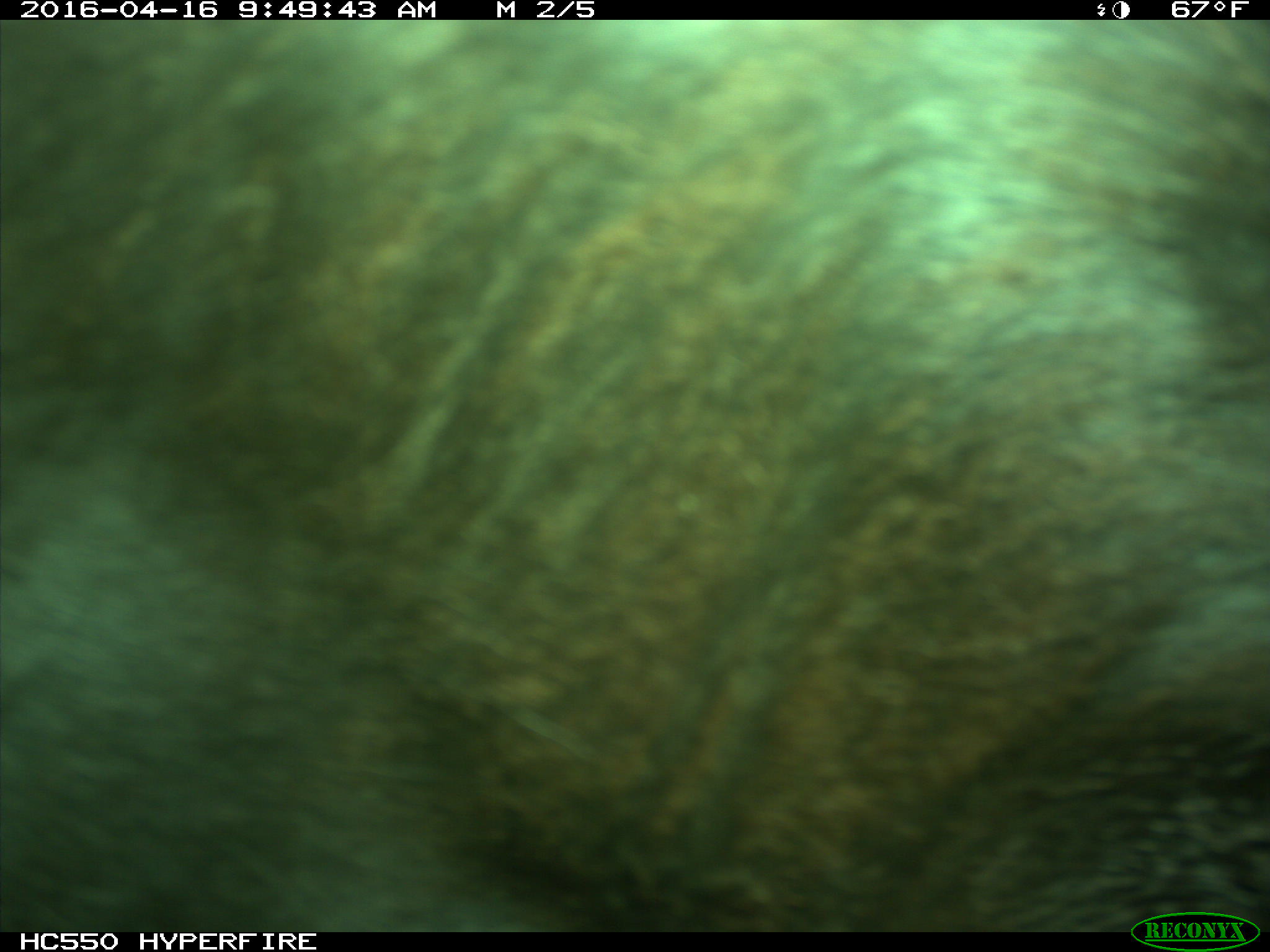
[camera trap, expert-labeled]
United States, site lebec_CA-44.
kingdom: Animalia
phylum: Chordata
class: Mammalia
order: Artiodactyla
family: Bovidae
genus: Bos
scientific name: Bos taurus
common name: domestic cow